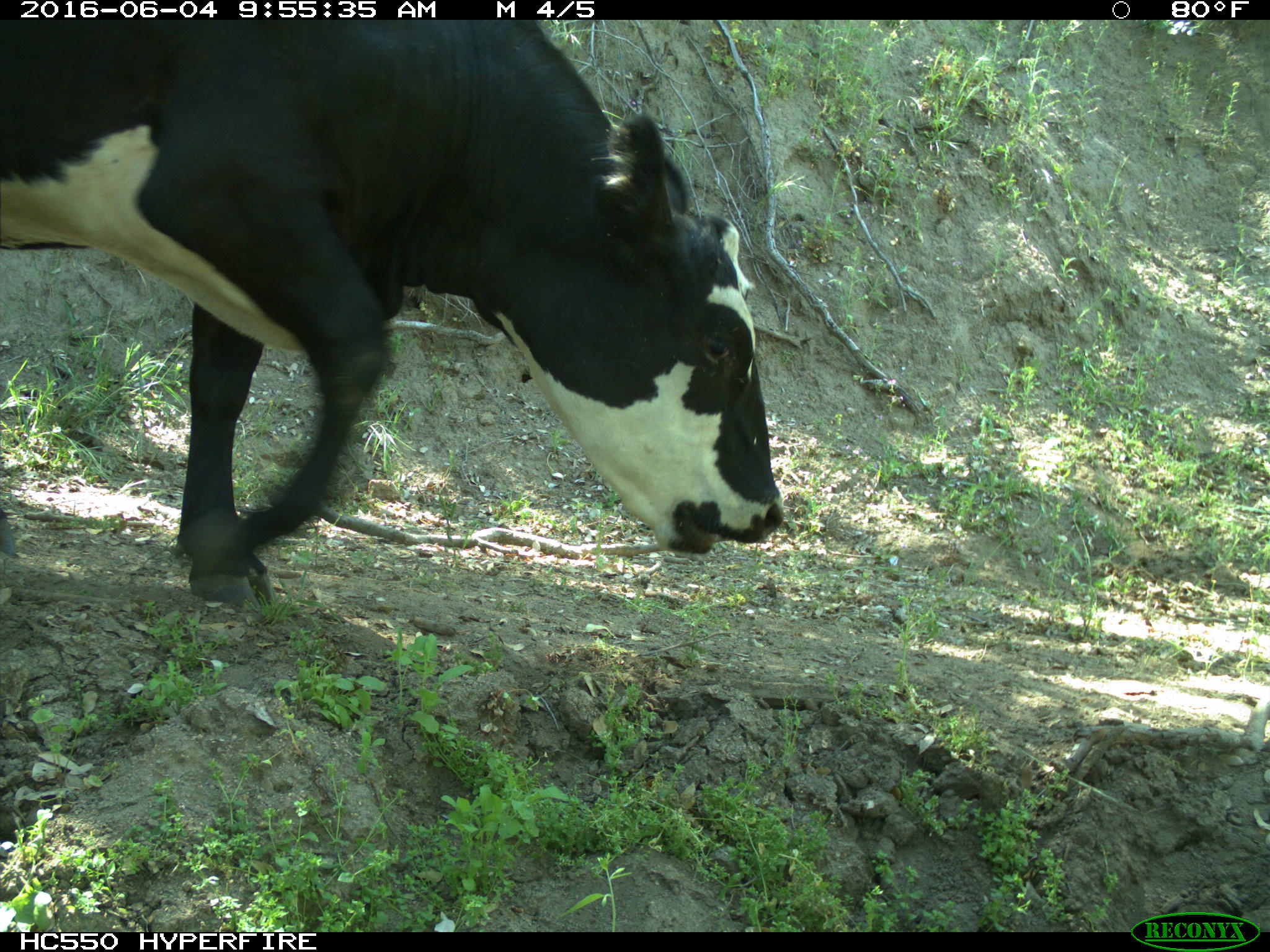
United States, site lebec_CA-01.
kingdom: Animalia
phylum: Chordata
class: Mammalia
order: Artiodactyla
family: Bovidae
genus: Bos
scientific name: Bos taurus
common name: domestic cow